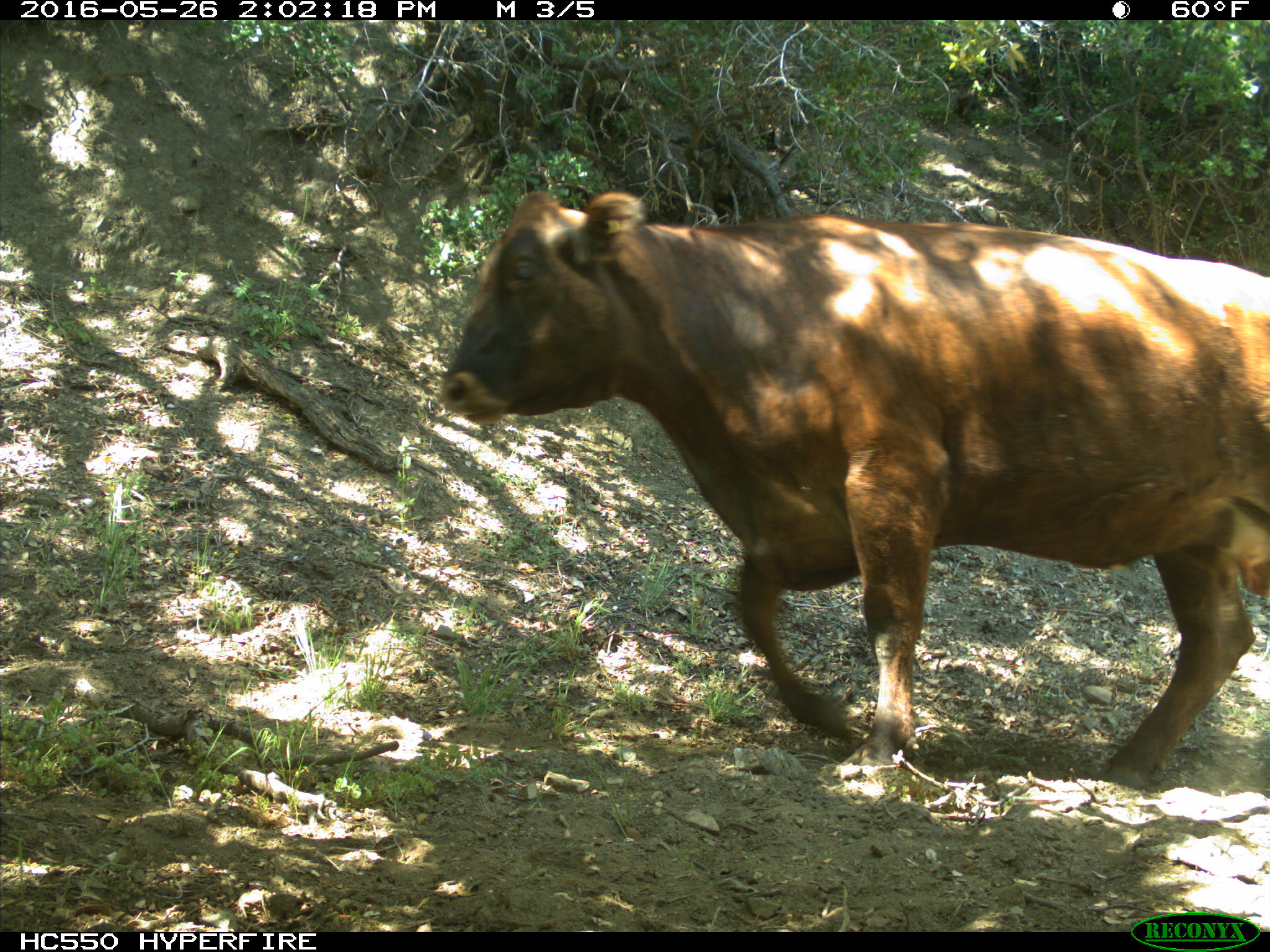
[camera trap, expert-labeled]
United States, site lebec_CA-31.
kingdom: Animalia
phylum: Chordata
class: Mammalia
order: Artiodactyla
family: Bovidae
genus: Bos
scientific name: Bos taurus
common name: domestic cow